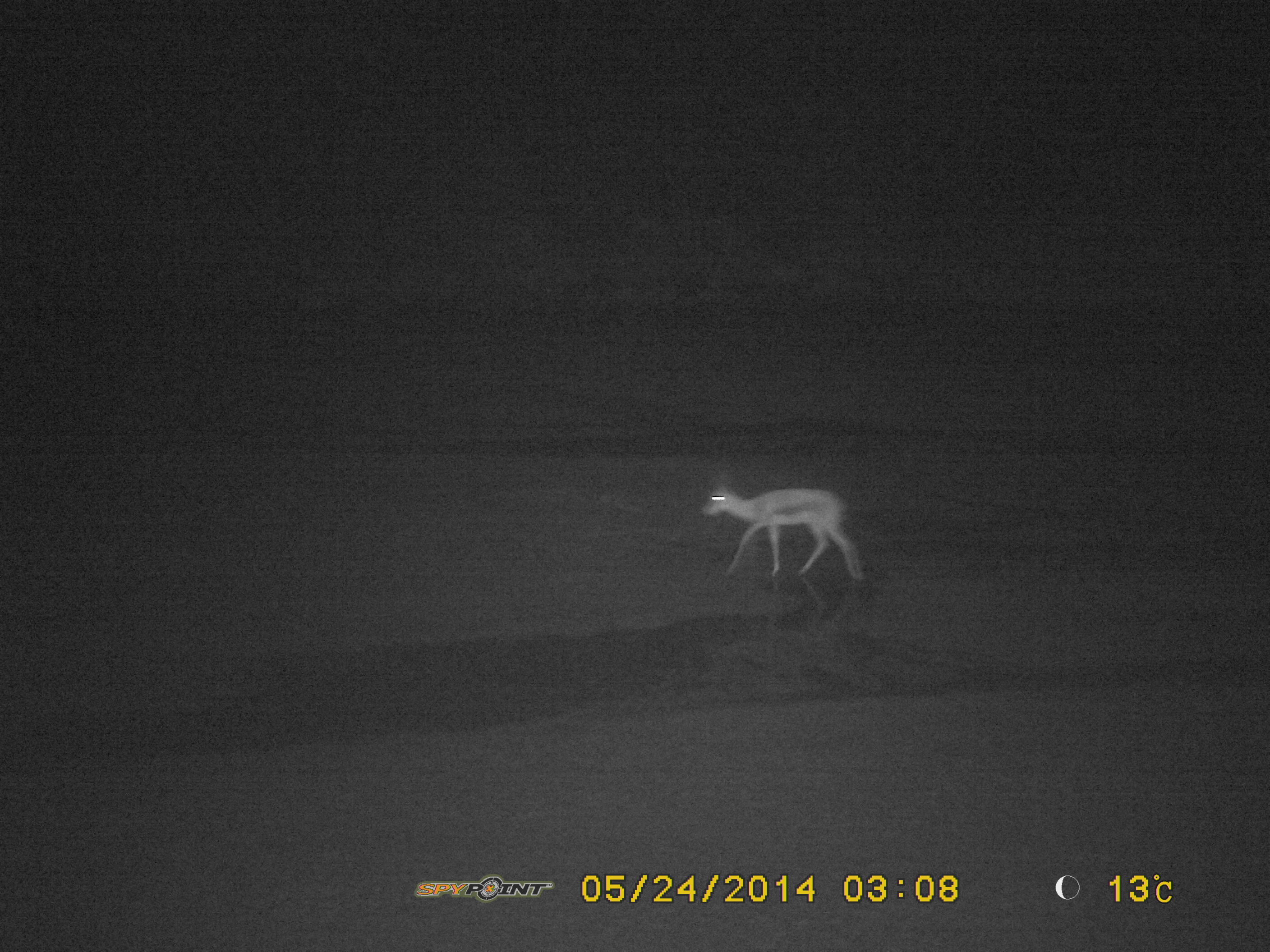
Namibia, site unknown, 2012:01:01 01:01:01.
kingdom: Animalia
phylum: Chordata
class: Mammalia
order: Artiodactyla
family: Bovidae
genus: Antidorcas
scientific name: Antidorcas marsupialis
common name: springbok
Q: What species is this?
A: Antidorcas marsupialis (springbok).